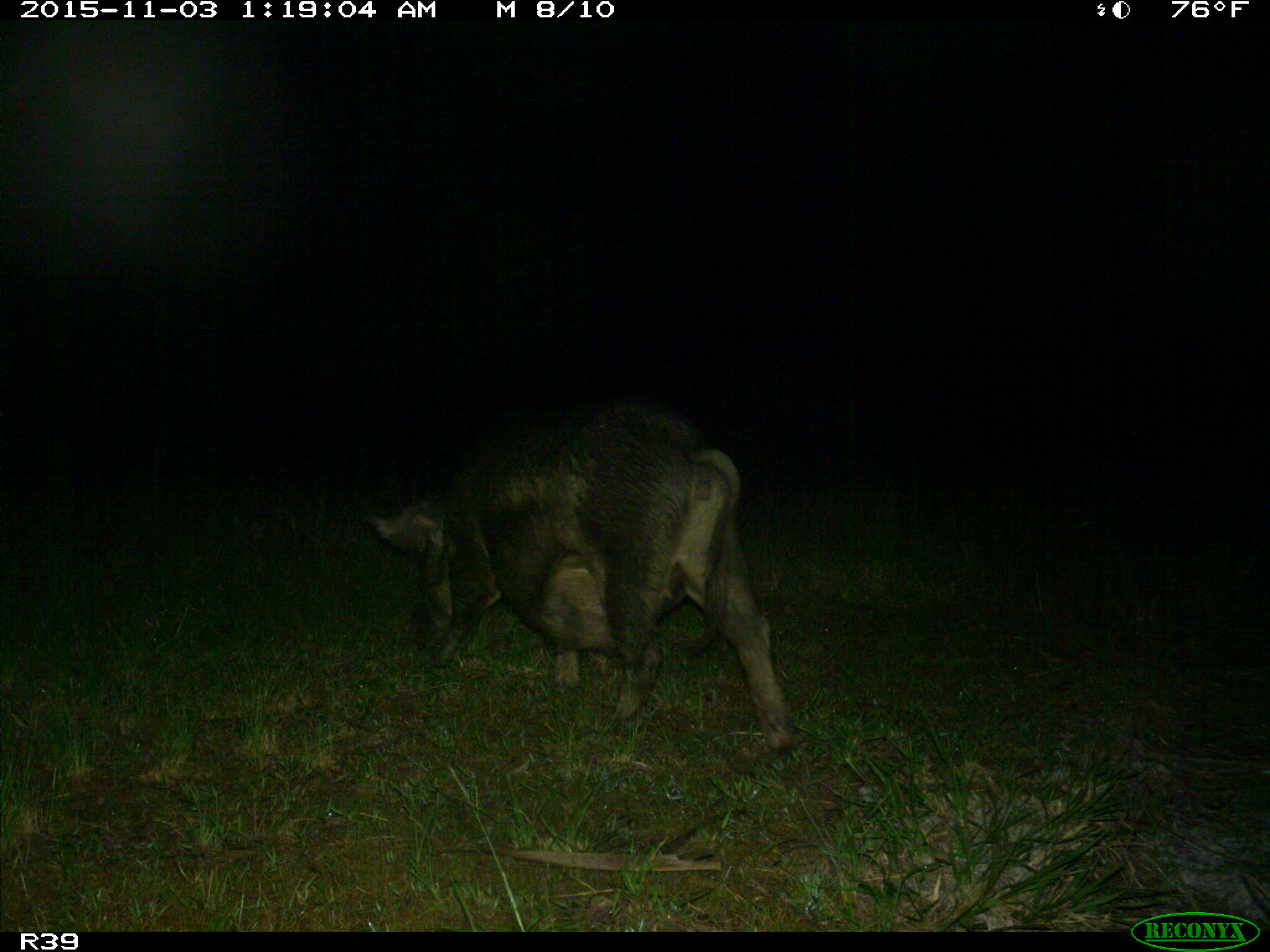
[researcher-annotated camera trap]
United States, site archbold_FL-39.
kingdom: Animalia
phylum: Chordata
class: Mammalia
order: Artiodactyla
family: Suidae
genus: Sus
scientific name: Sus scrofa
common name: wild boar